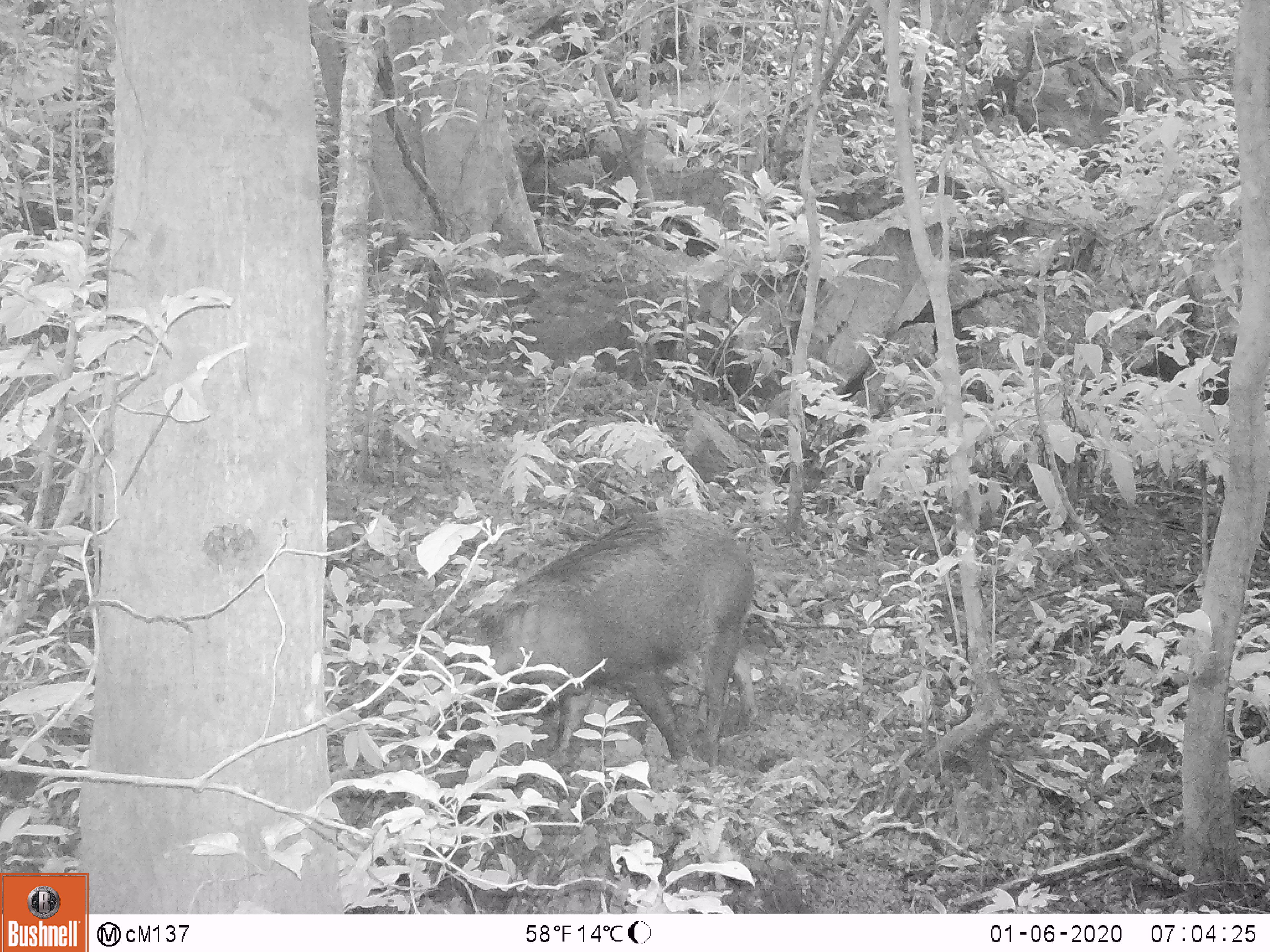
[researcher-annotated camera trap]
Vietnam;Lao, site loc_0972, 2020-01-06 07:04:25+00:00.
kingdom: Animalia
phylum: Chordata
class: Mammalia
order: Artiodactyla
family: Suidae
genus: Sus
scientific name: Sus scrofa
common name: eurasian wild pig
Eurasian wild pig (Sus scrofa). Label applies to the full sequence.